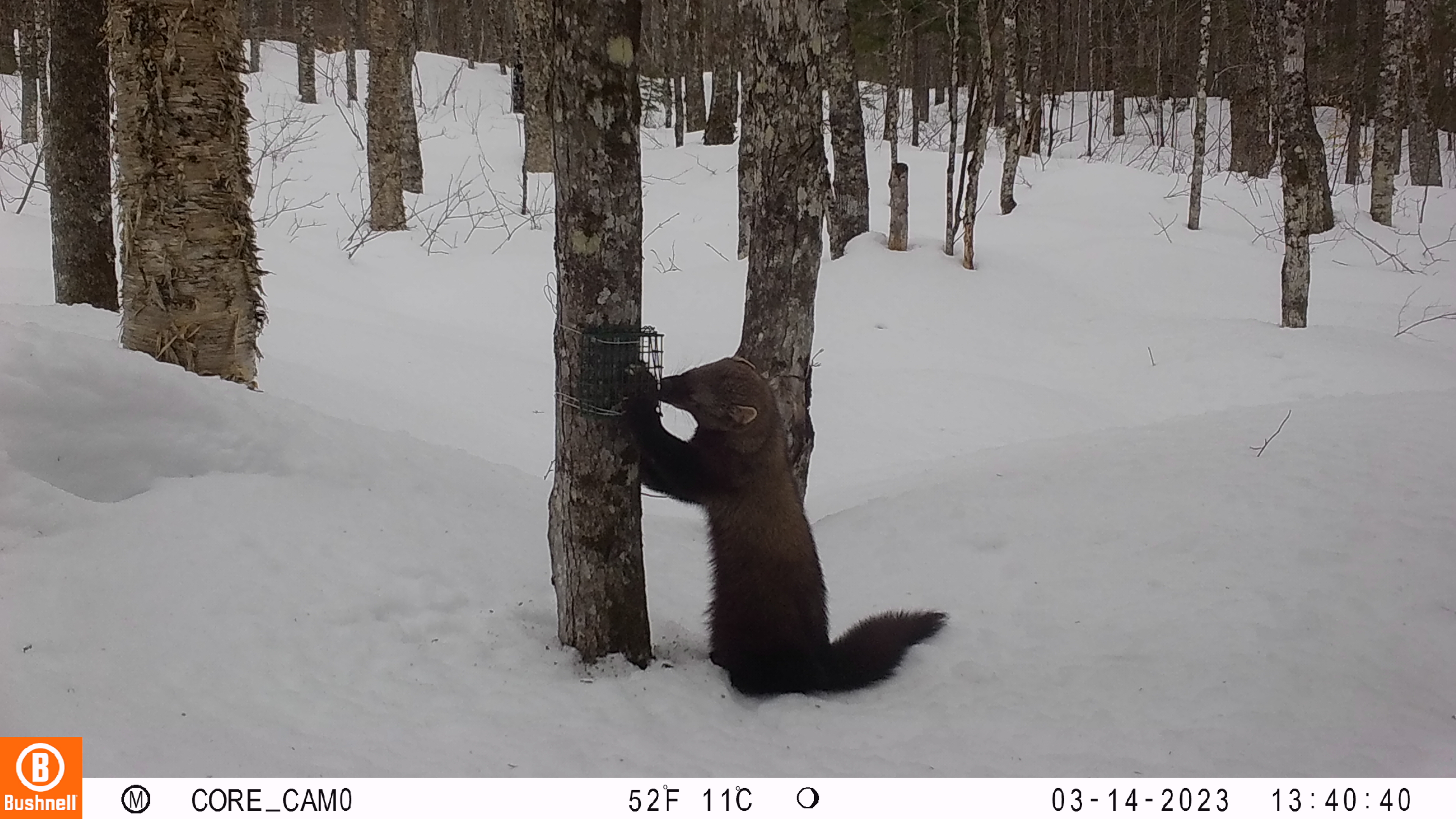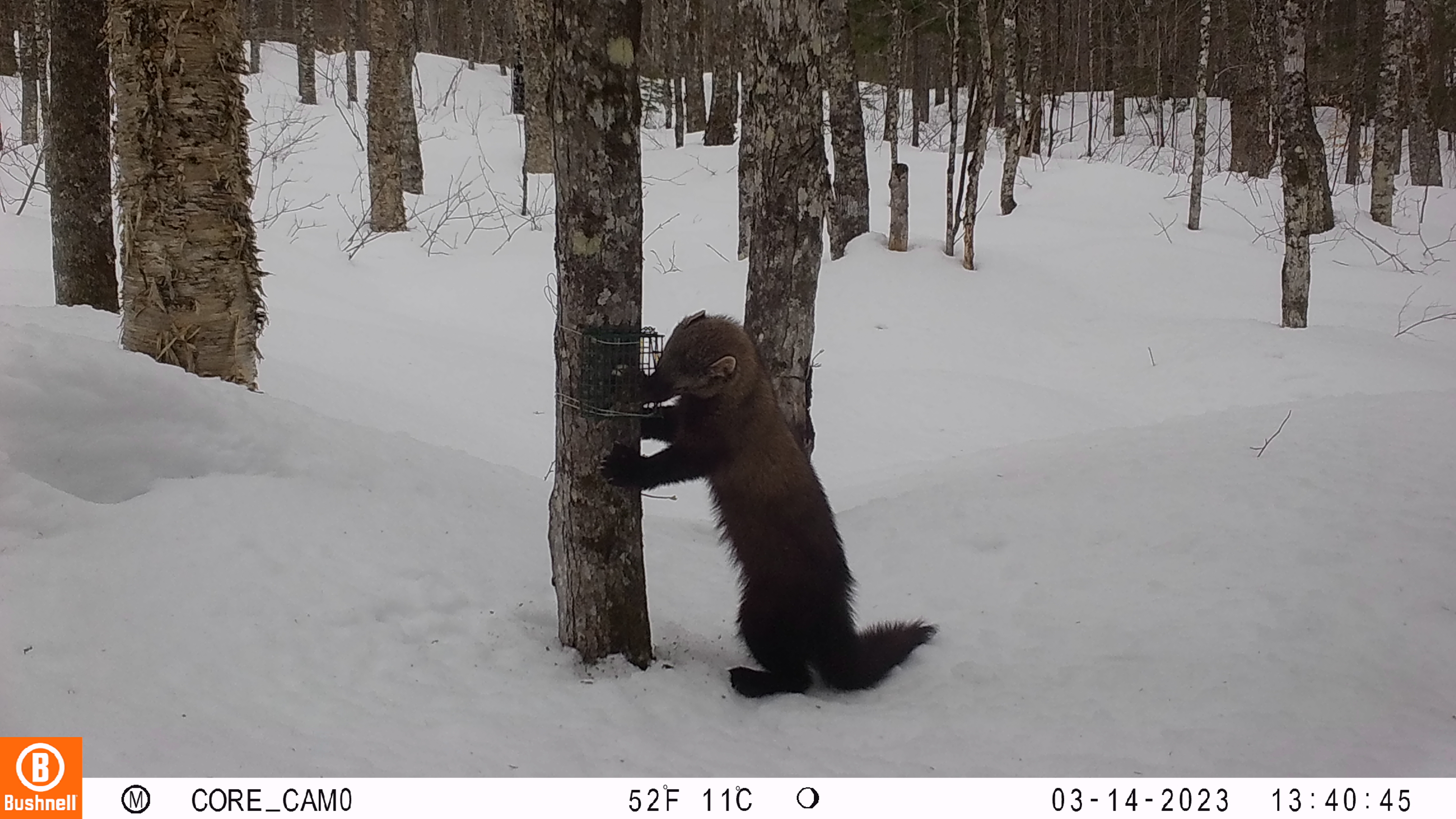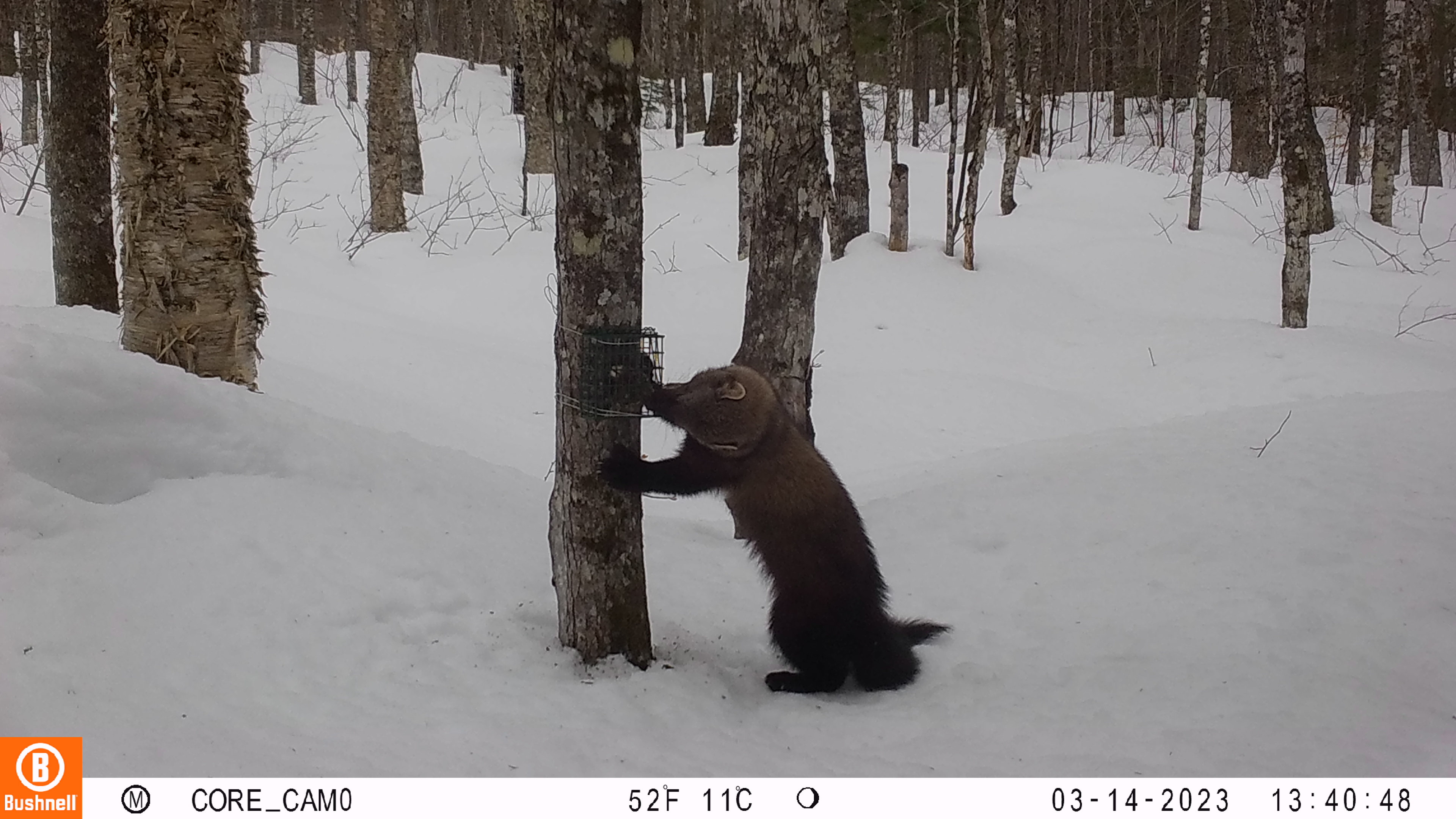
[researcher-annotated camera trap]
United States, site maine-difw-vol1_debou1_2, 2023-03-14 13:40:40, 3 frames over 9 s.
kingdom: Animalia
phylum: Chordata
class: Mammalia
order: Carnivora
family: Mustelidae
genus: Pekania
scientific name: Pekania pennanti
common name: fisher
Fisher (Pekania pennanti).